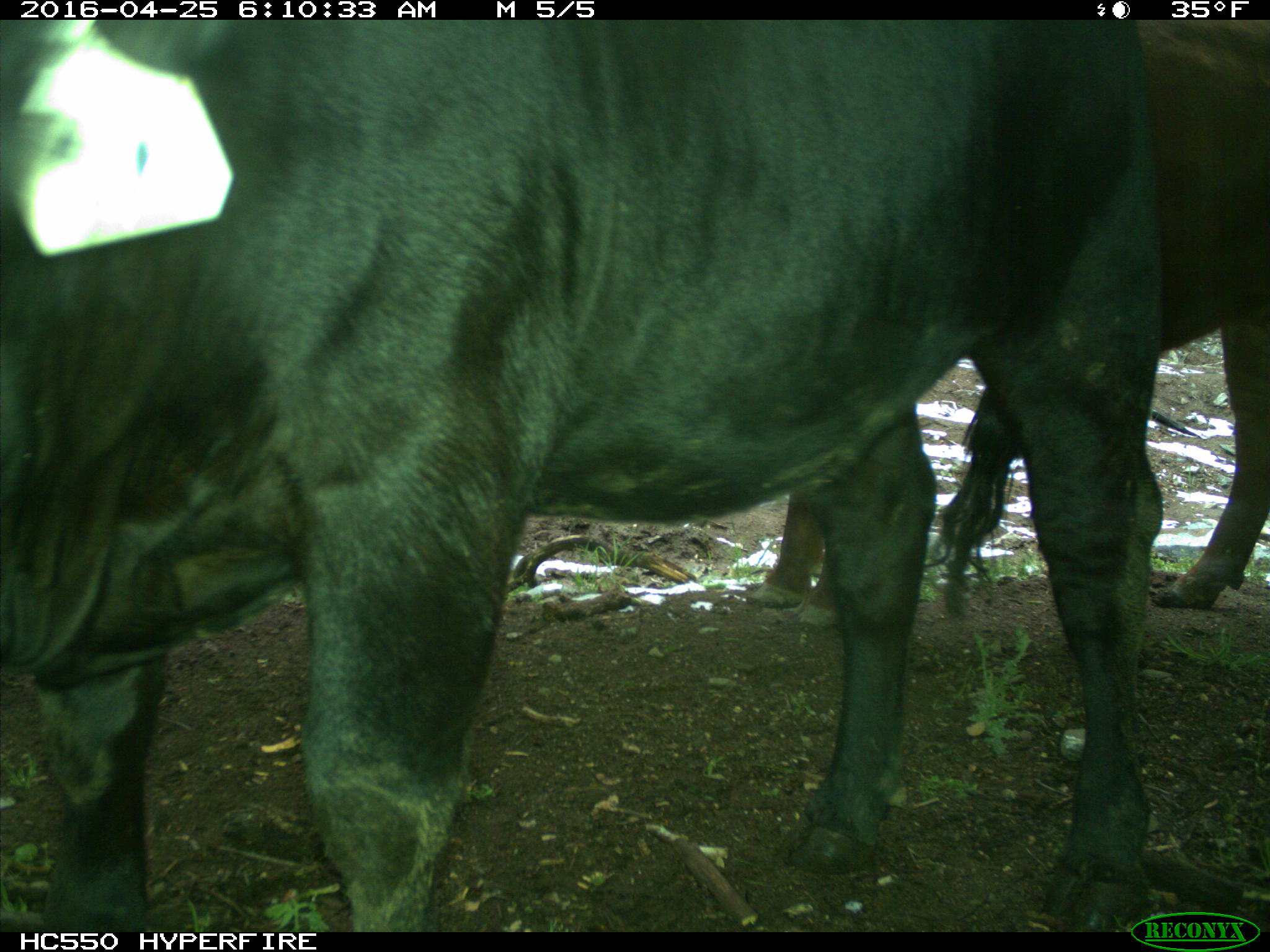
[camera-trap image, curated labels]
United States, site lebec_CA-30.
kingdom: Animalia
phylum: Chordata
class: Mammalia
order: Artiodactyla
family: Bovidae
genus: Bos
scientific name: Bos taurus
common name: domestic cow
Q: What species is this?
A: Bos taurus (domestic cow).